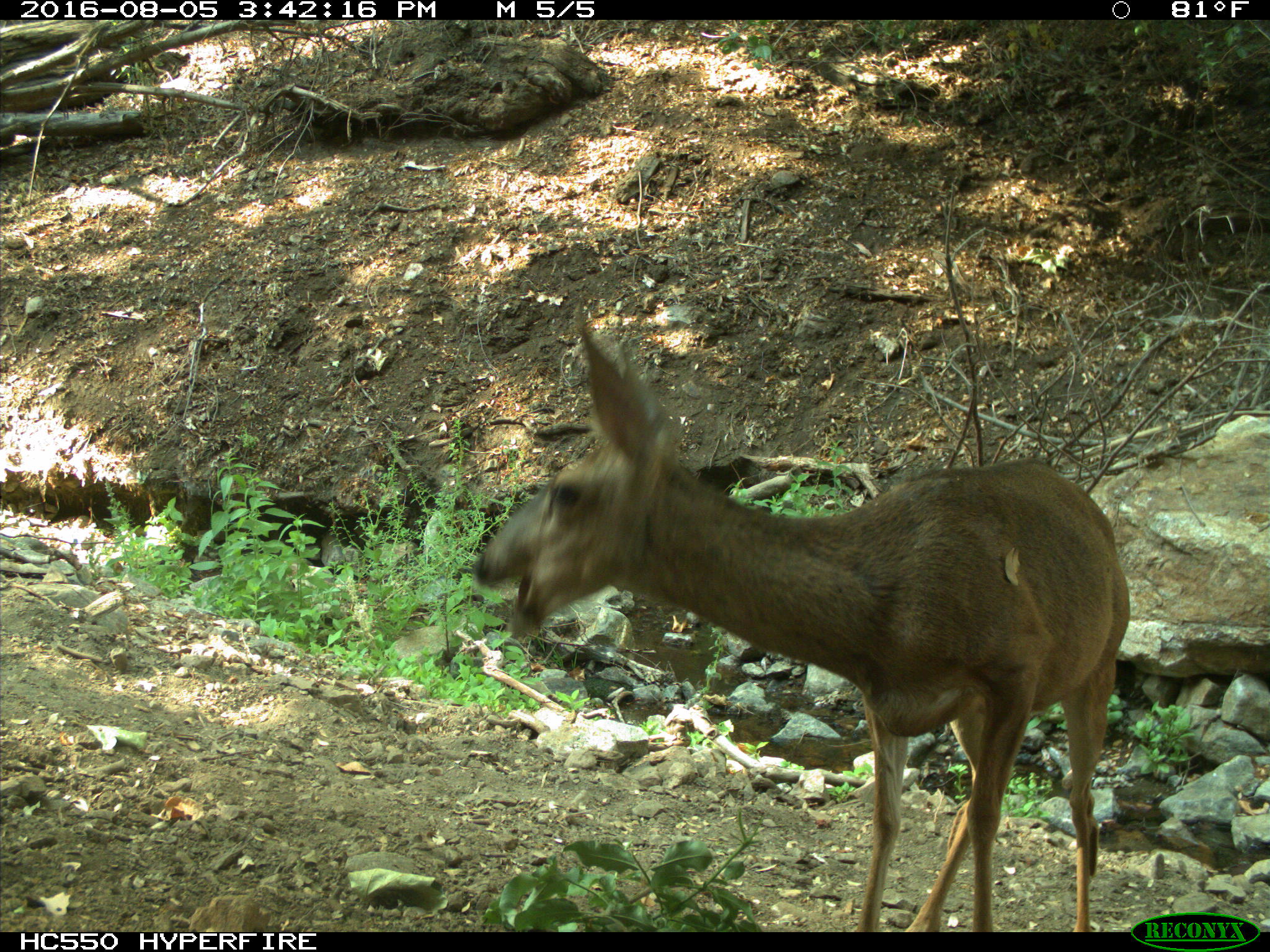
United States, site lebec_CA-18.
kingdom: Animalia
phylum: Chordata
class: Mammalia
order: Artiodactyla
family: Cervidae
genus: Odocoileus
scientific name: Odocoileus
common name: deer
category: unidentified deer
Unidentified deer (deer) (Odocoileus).